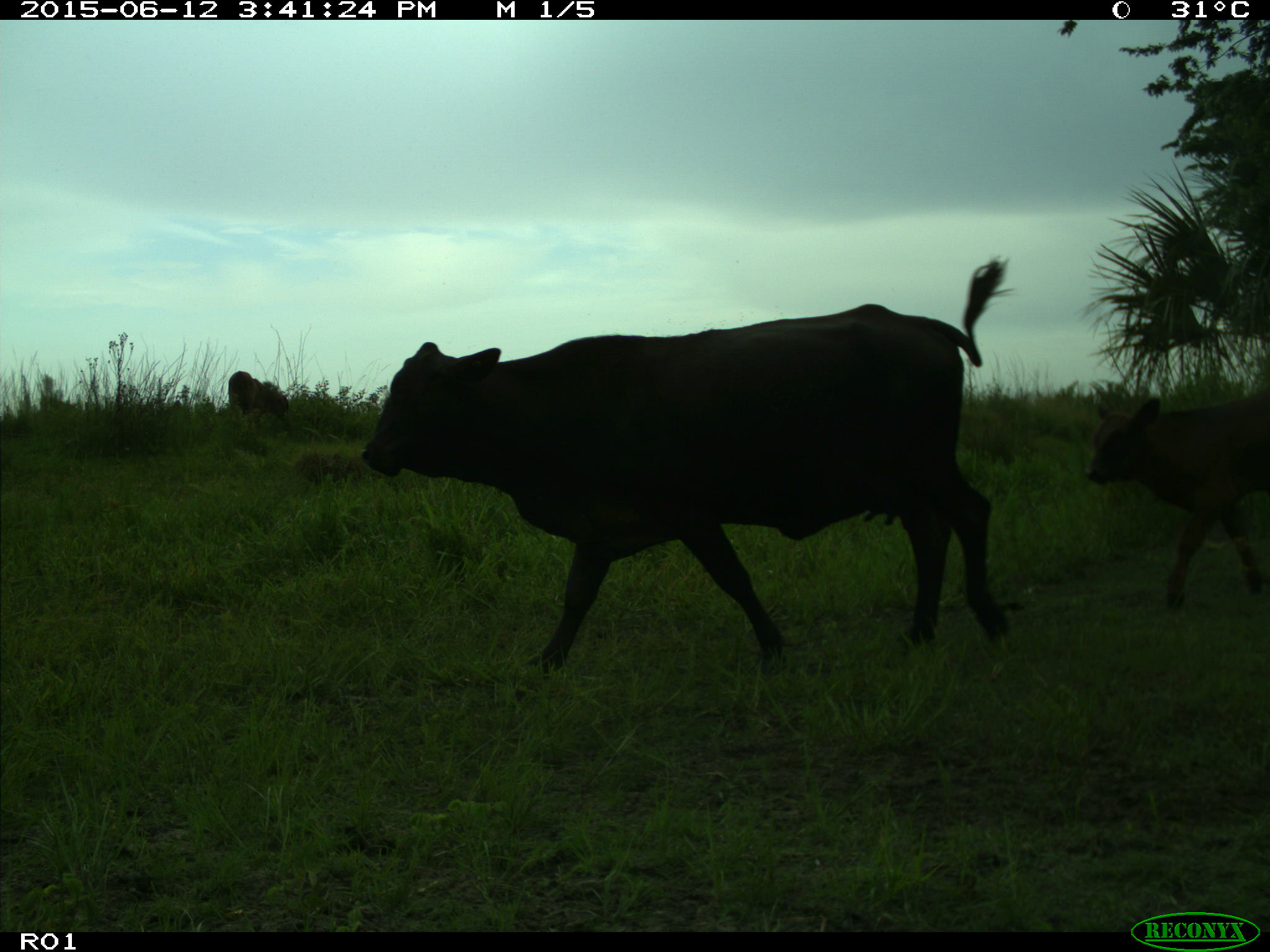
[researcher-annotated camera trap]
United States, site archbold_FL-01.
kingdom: Animalia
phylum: Chordata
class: Mammalia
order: Artiodactyla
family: Bovidae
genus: Bos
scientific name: Bos taurus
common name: domestic cow